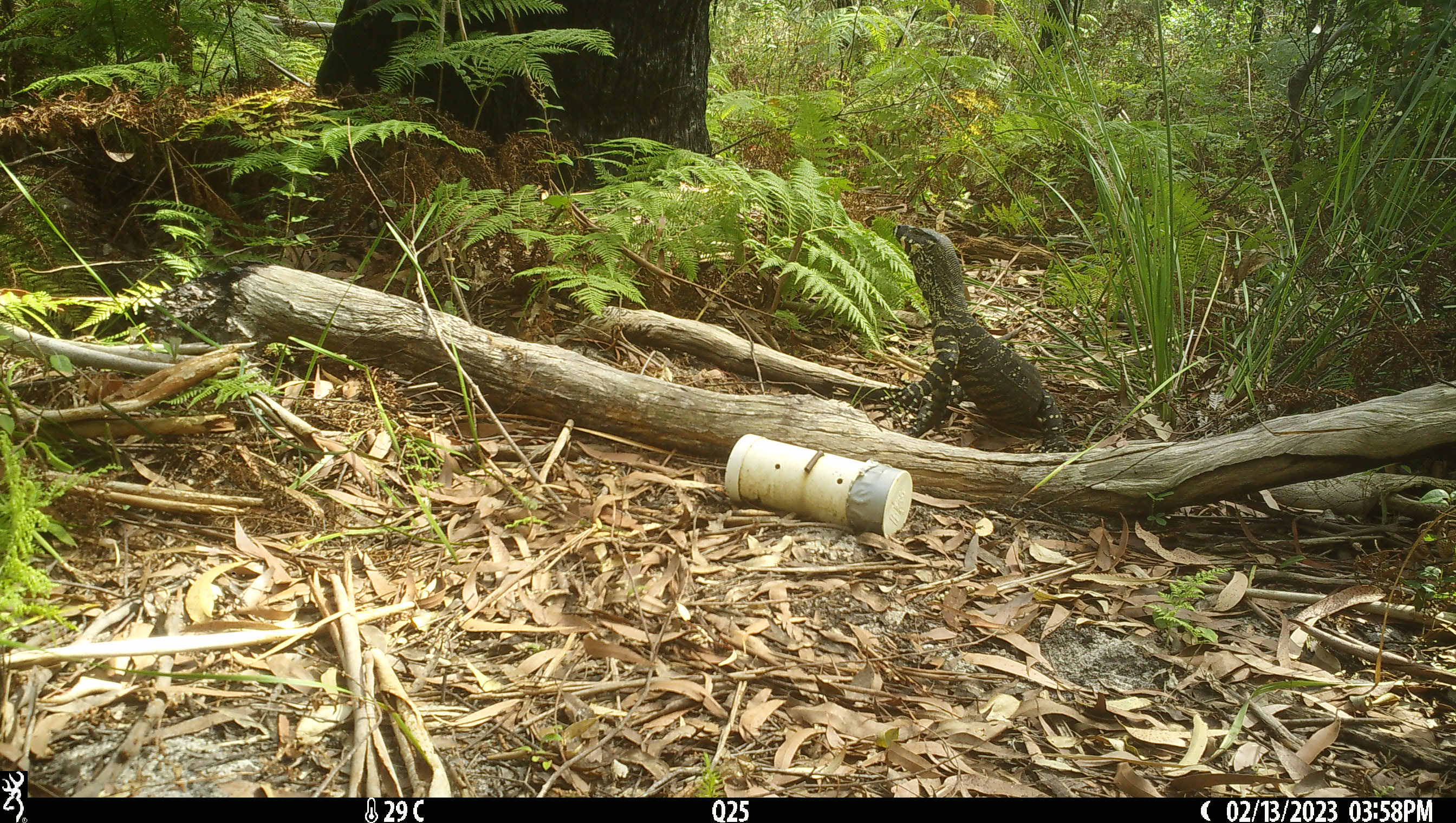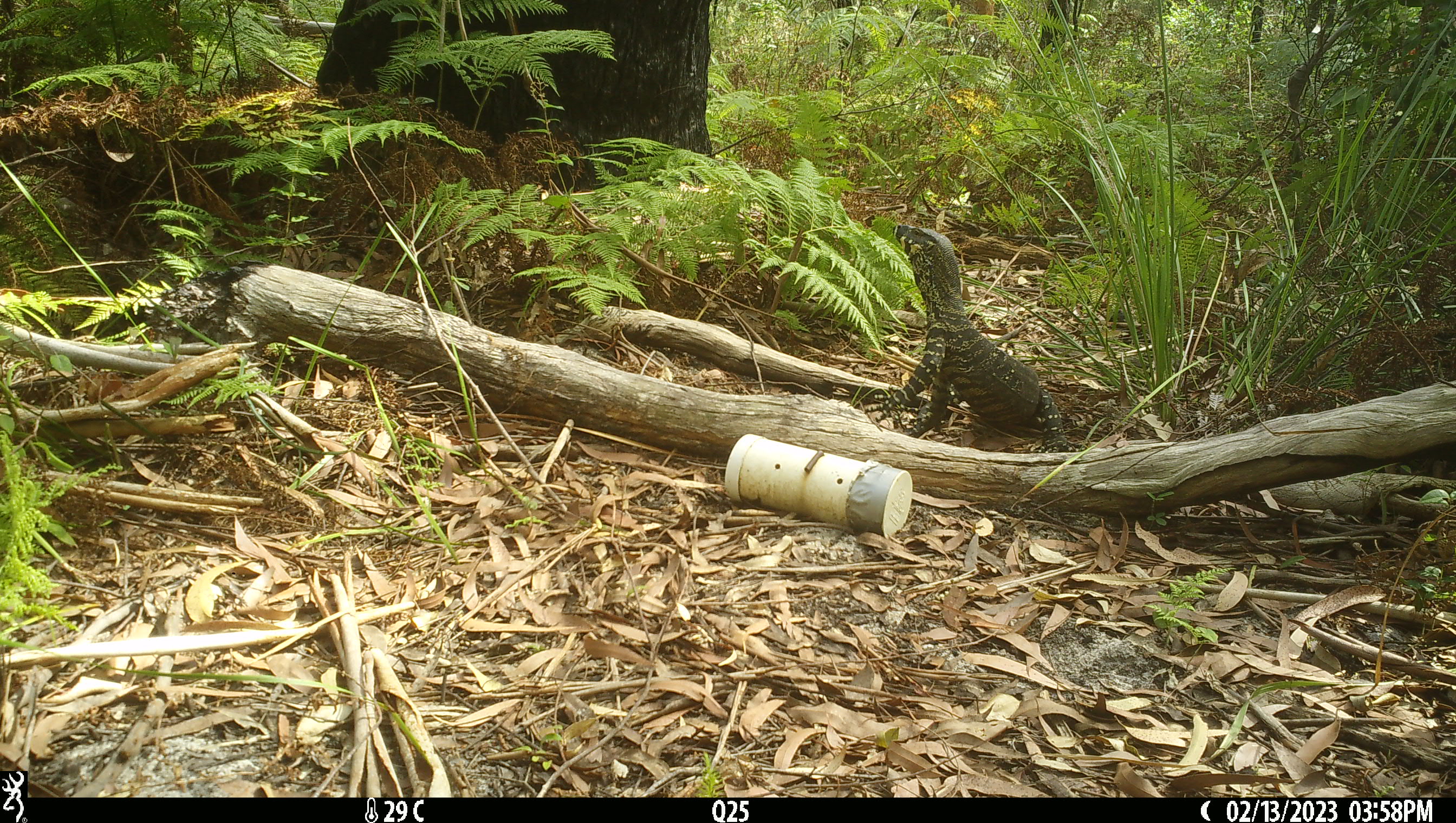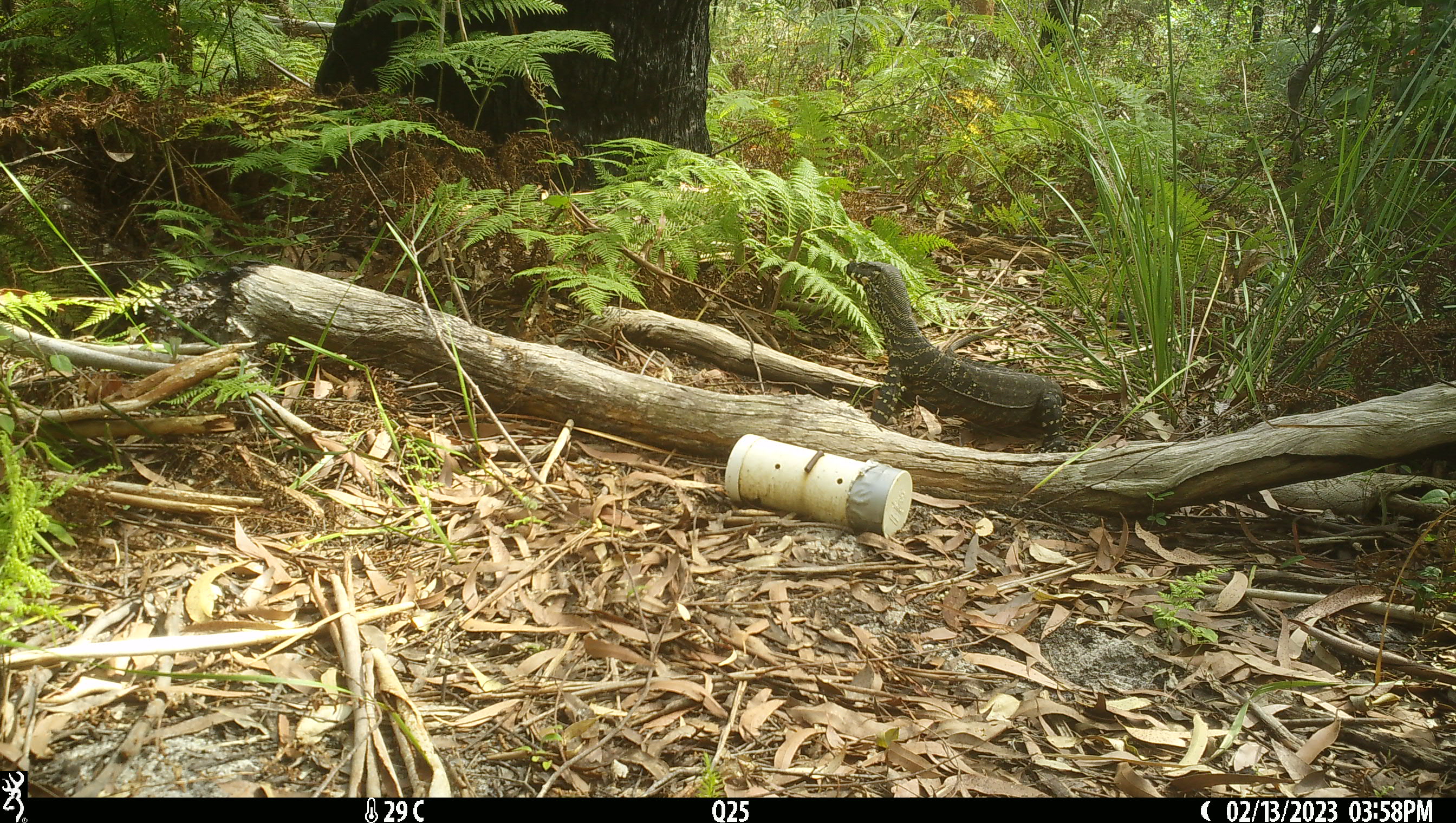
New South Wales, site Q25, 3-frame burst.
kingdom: Animalia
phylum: Chordata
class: Reptilia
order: Squamata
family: Varanidae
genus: Varanus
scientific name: Varanus varius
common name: lace monitor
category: goanna